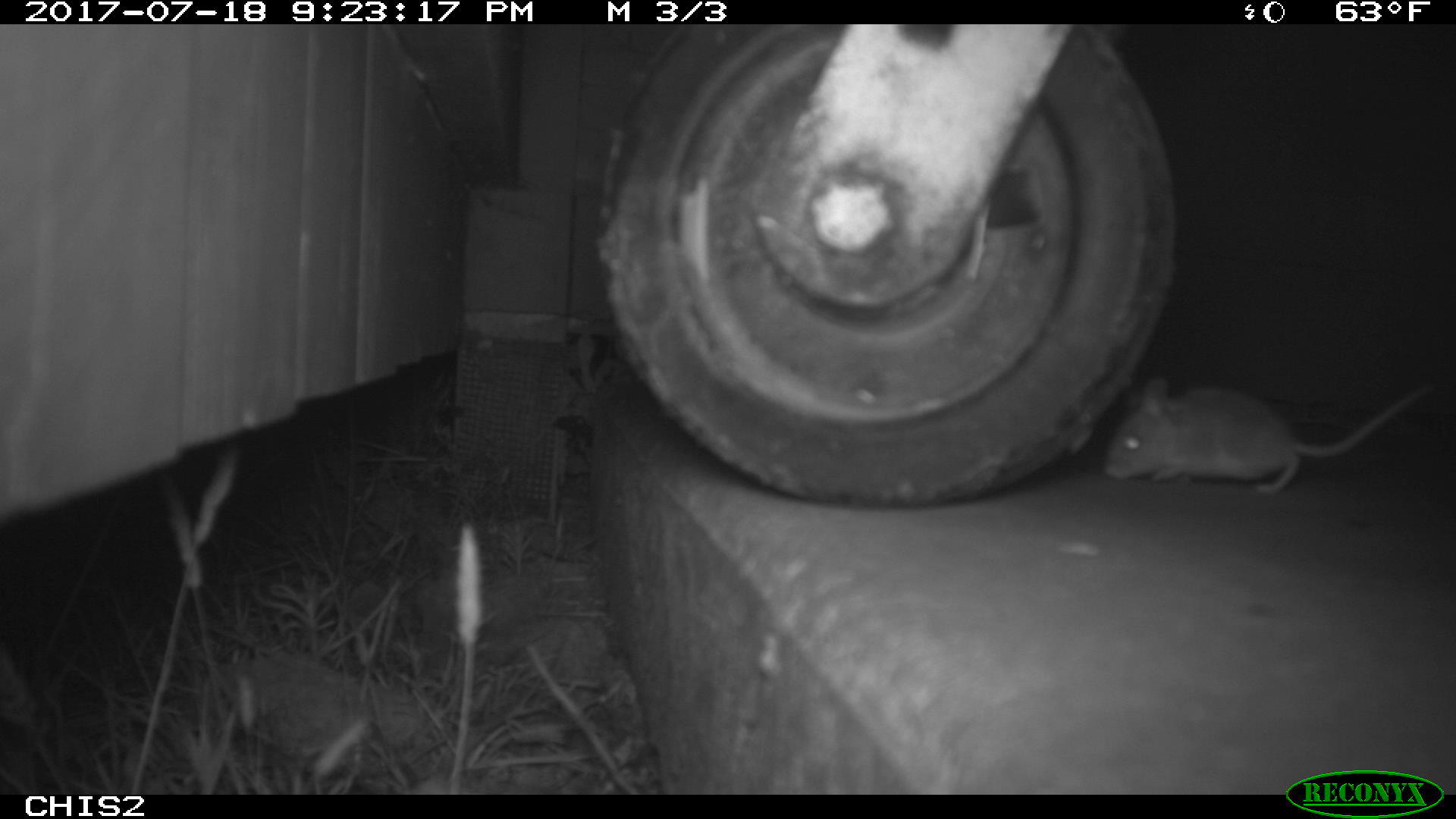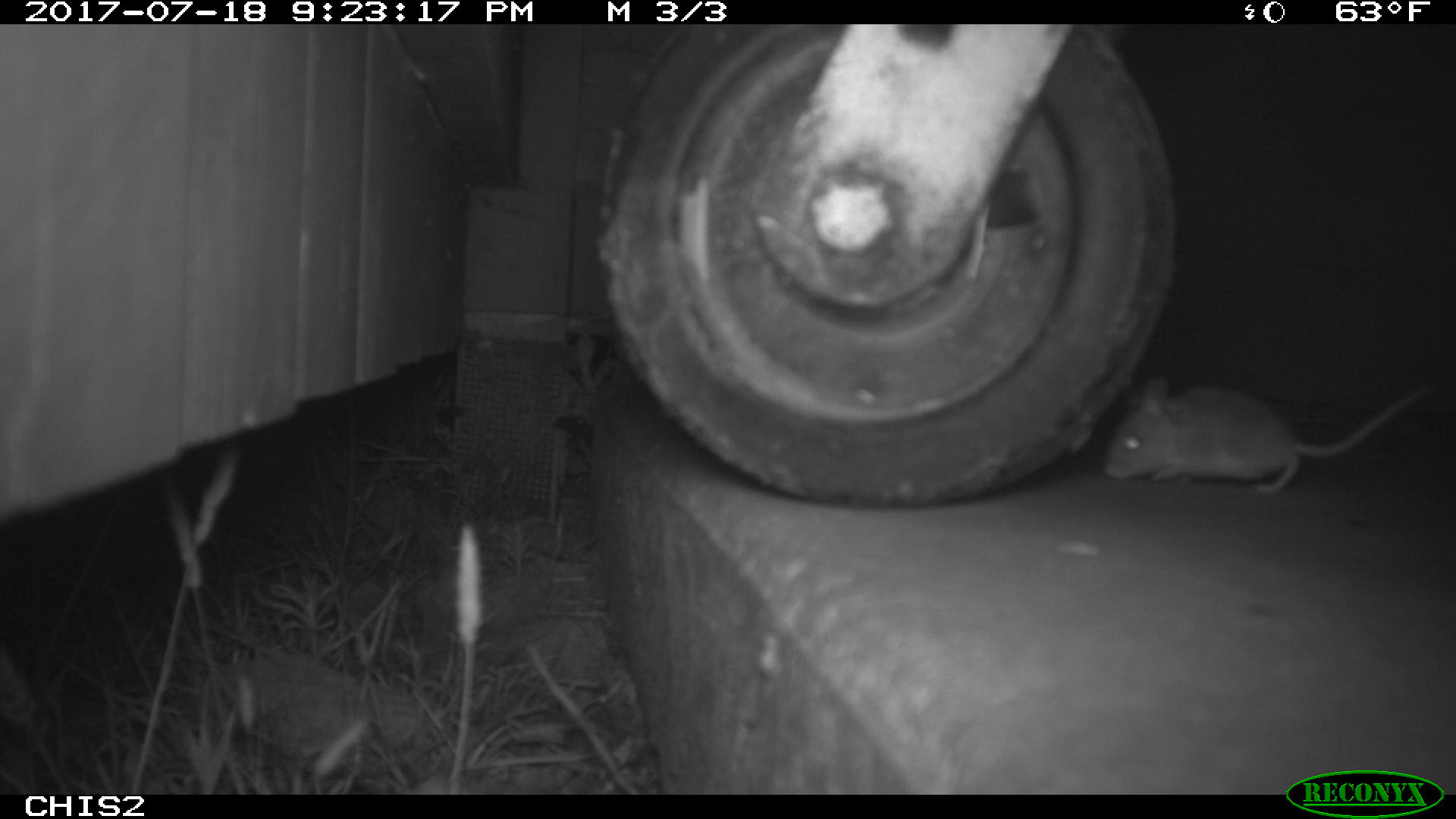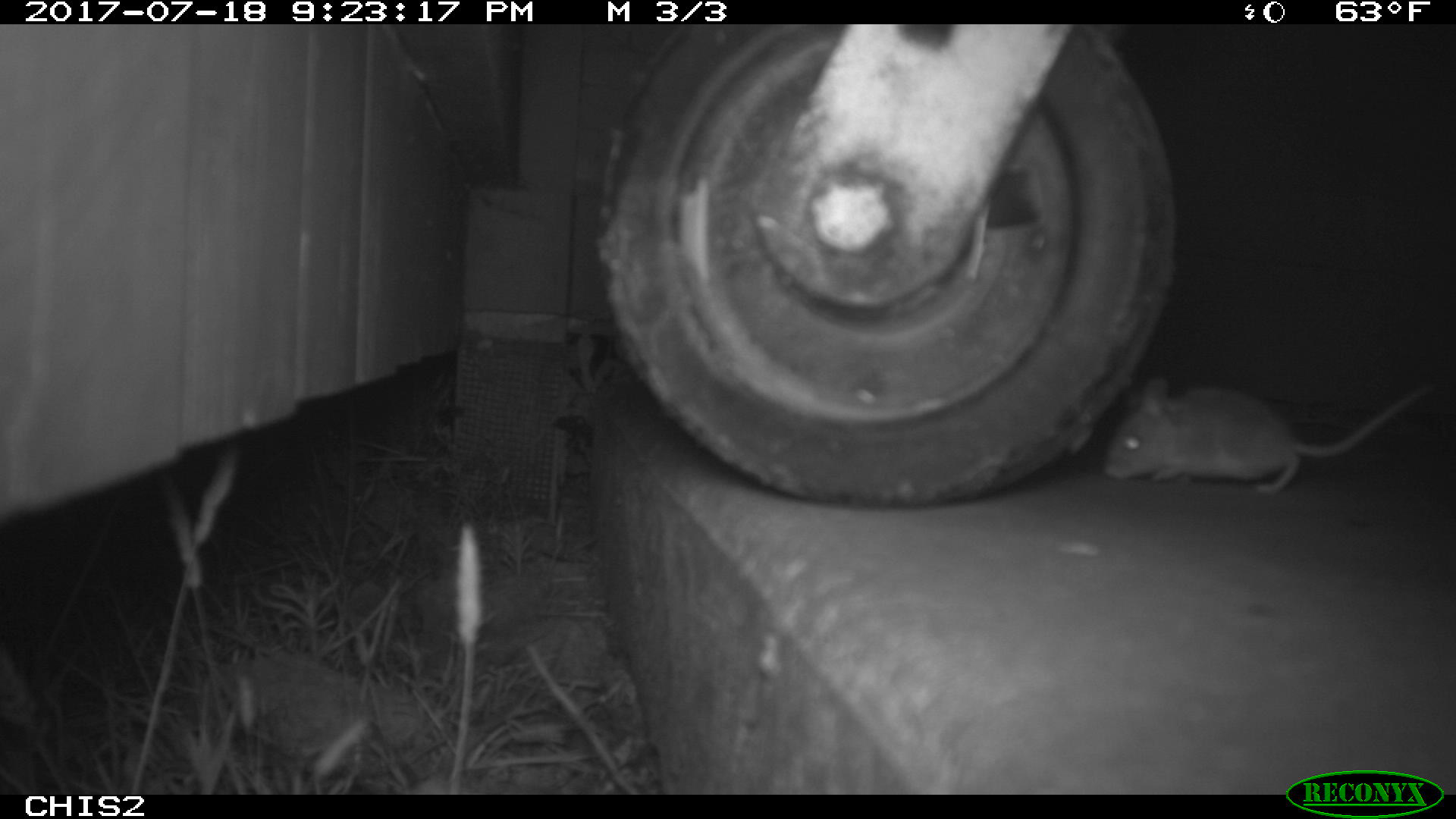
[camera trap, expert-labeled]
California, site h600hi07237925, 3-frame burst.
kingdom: Animalia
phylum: Chordata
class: Mammalia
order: Rodentia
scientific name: Rodentia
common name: rodent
Rodent (Rodentia).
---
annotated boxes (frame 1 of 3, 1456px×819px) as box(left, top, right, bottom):
rodent: box(1104, 375, 1433, 491)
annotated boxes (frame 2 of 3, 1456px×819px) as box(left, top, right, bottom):
rodent: box(1097, 375, 1437, 497)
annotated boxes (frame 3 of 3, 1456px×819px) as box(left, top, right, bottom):
rodent: box(1103, 378, 1432, 492)